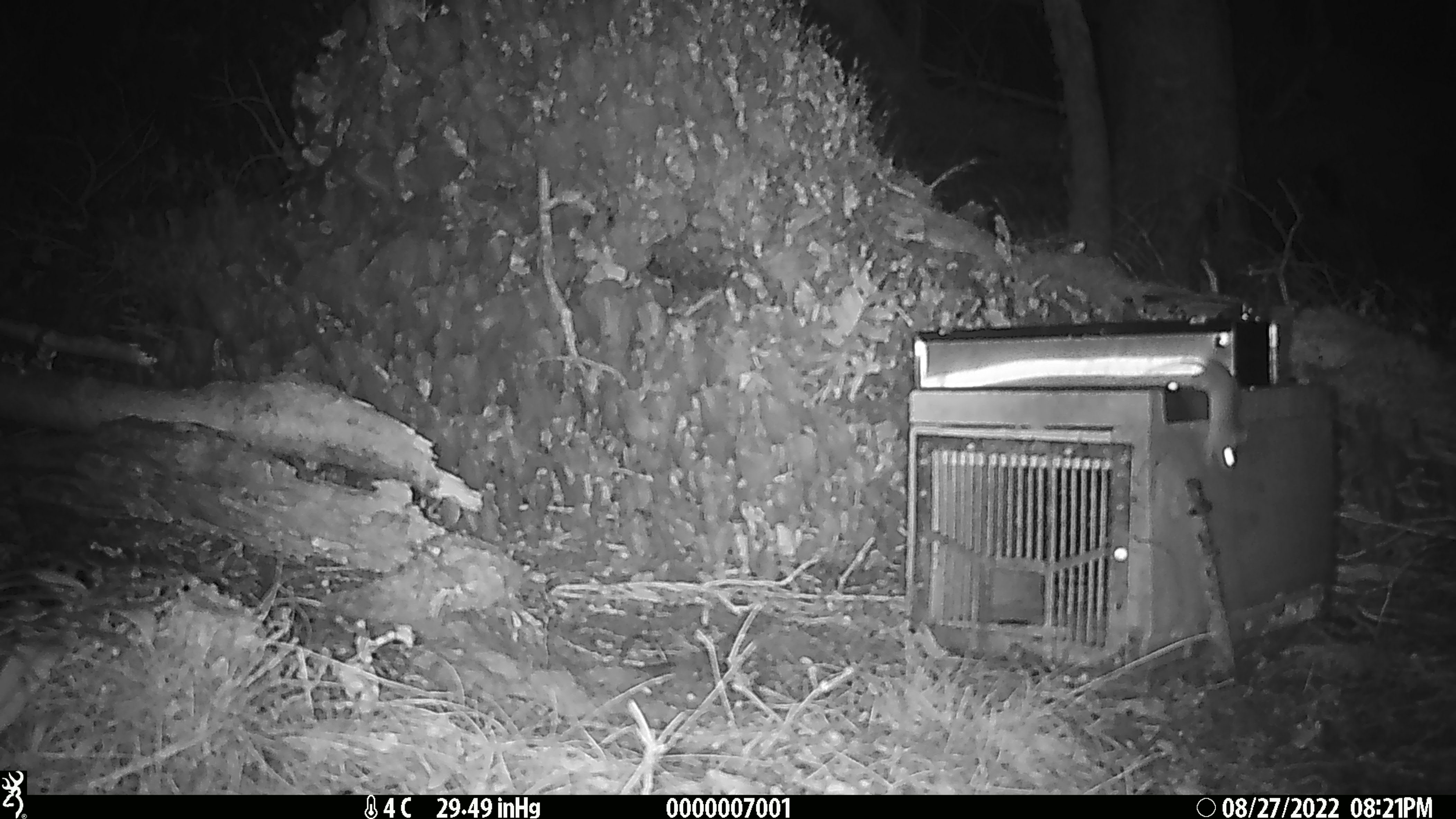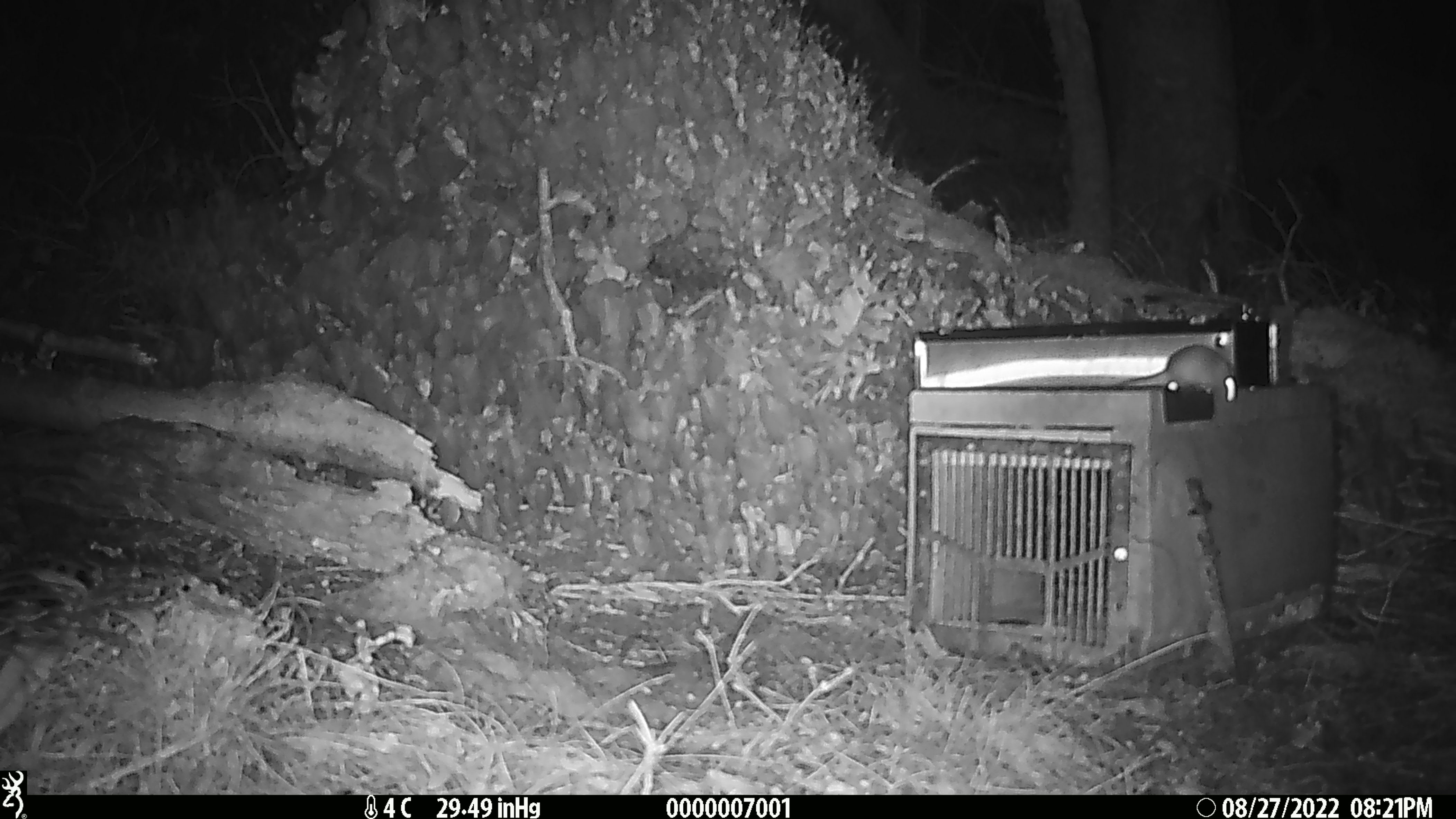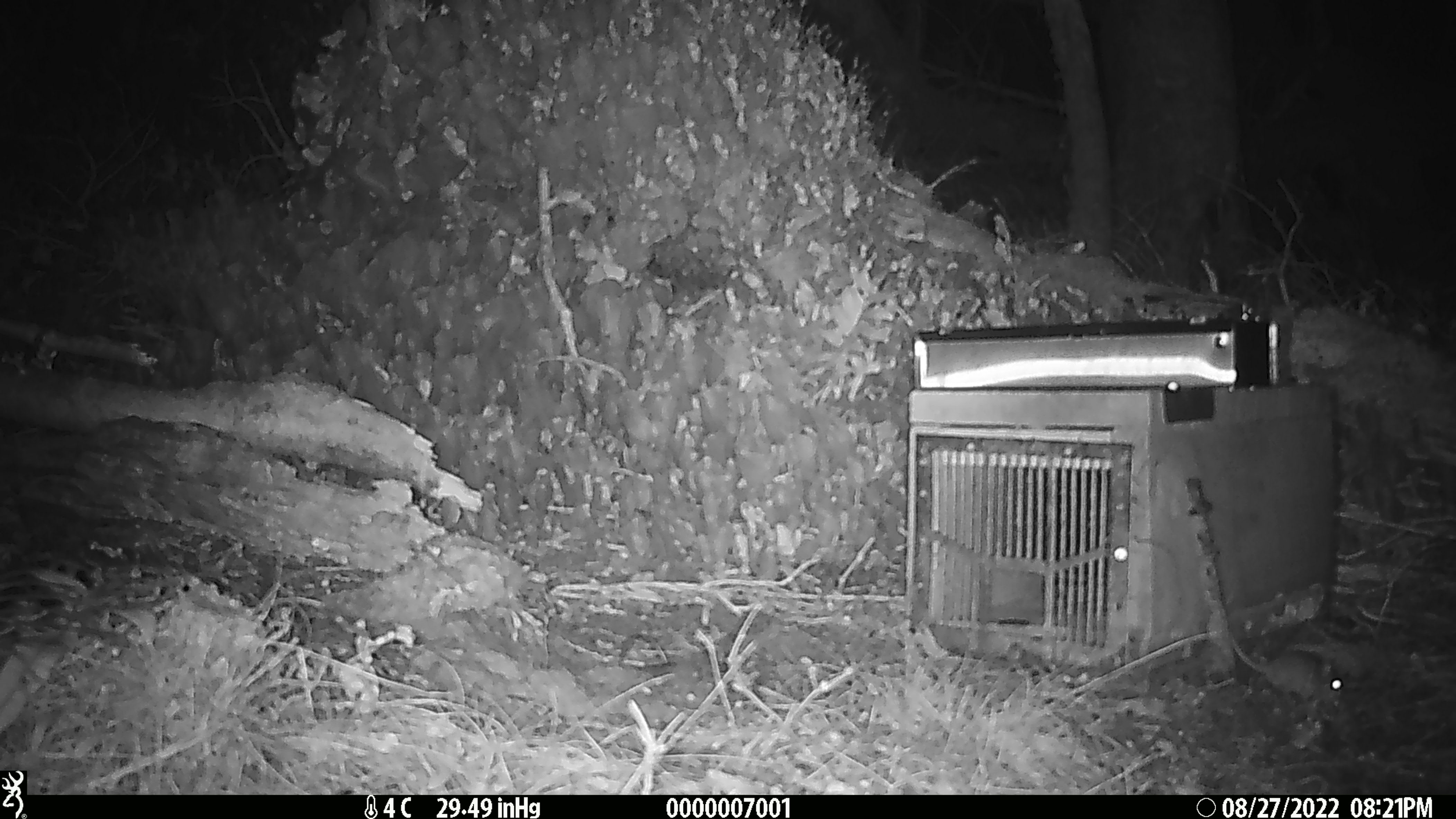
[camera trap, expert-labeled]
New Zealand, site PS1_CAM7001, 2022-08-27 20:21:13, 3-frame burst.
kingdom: Animalia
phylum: Chordata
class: Mammalia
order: Rodentia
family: Muridae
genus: Mus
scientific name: Mus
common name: mouse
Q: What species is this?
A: Mouse (Mus).